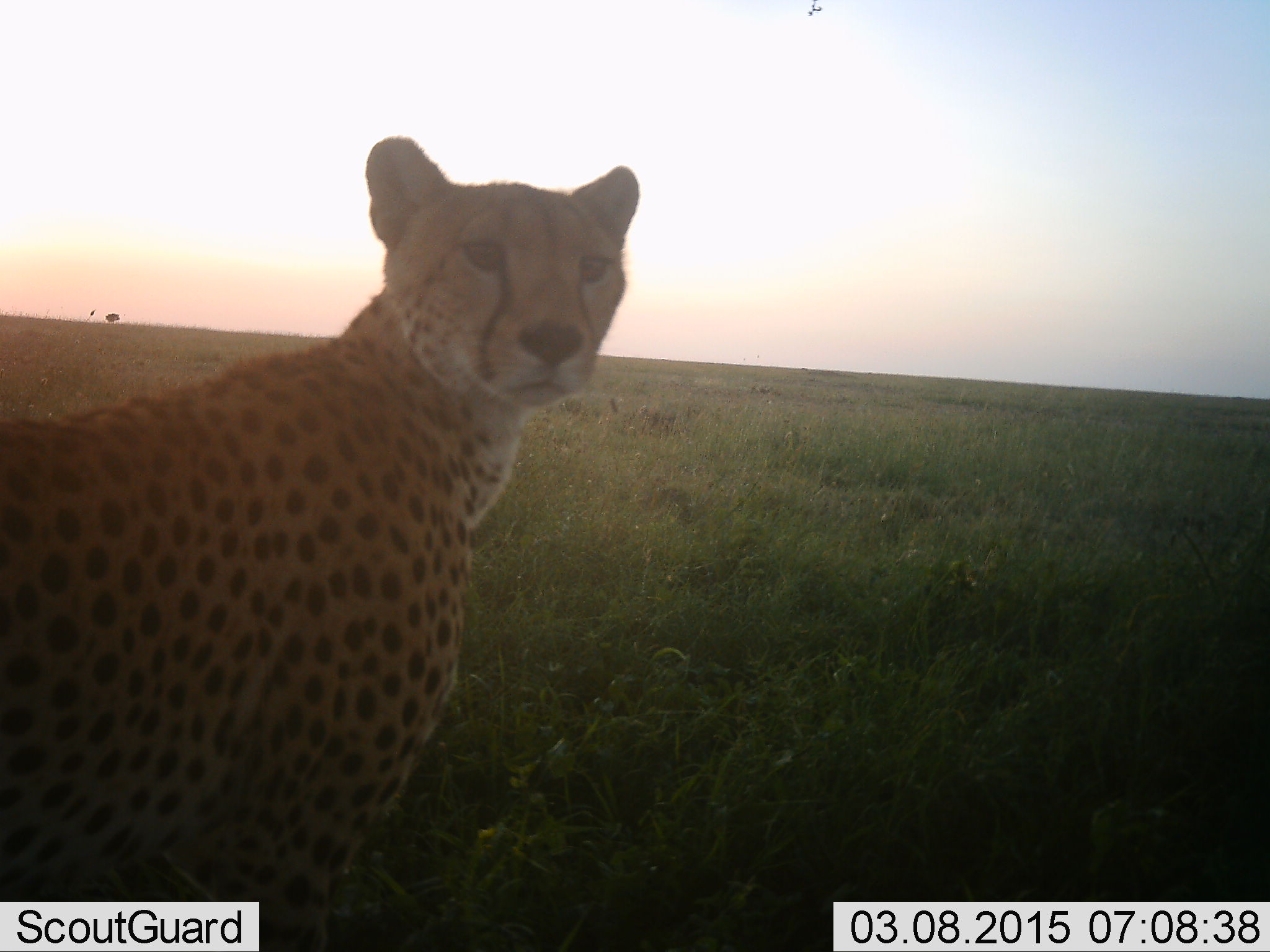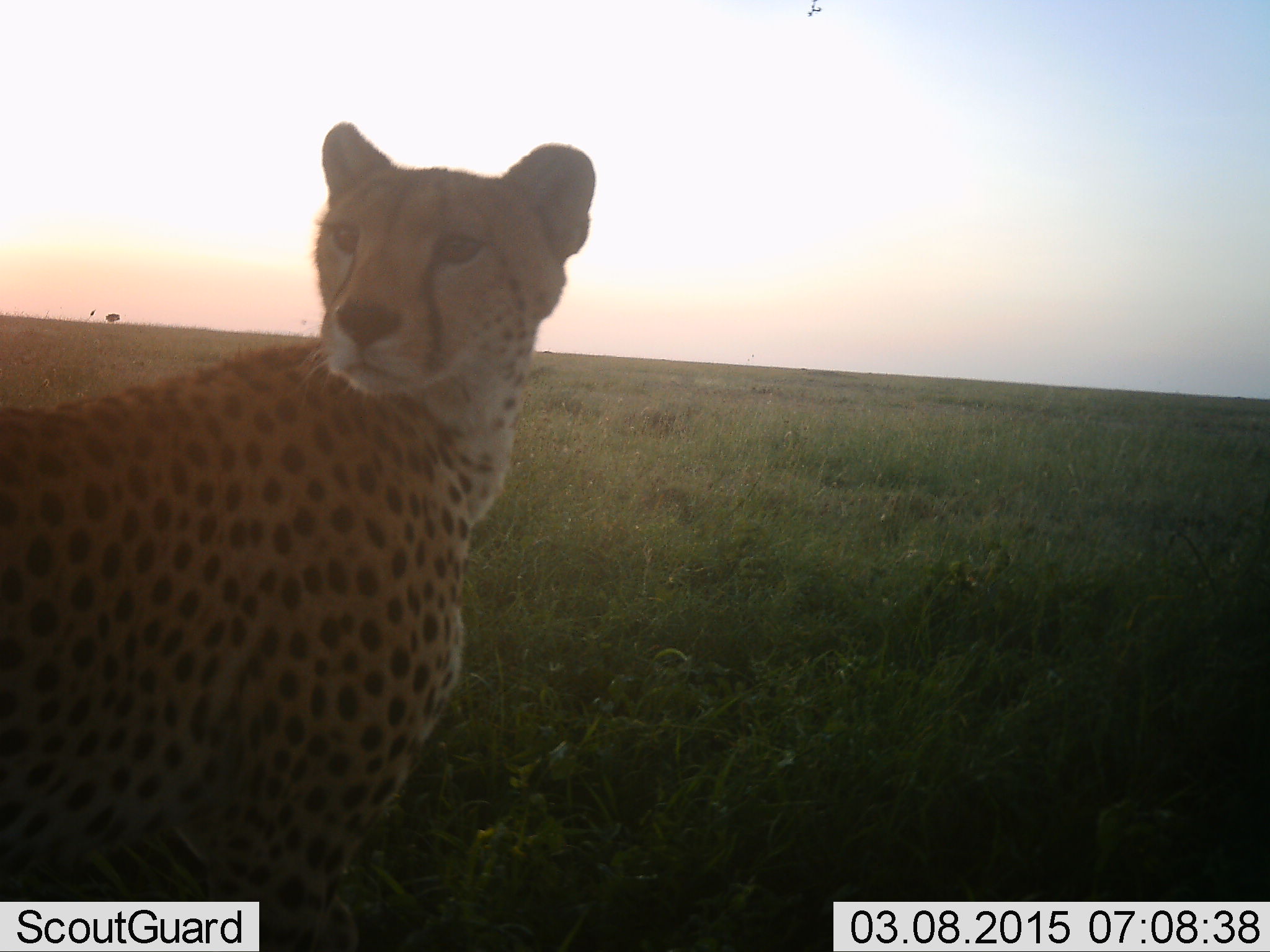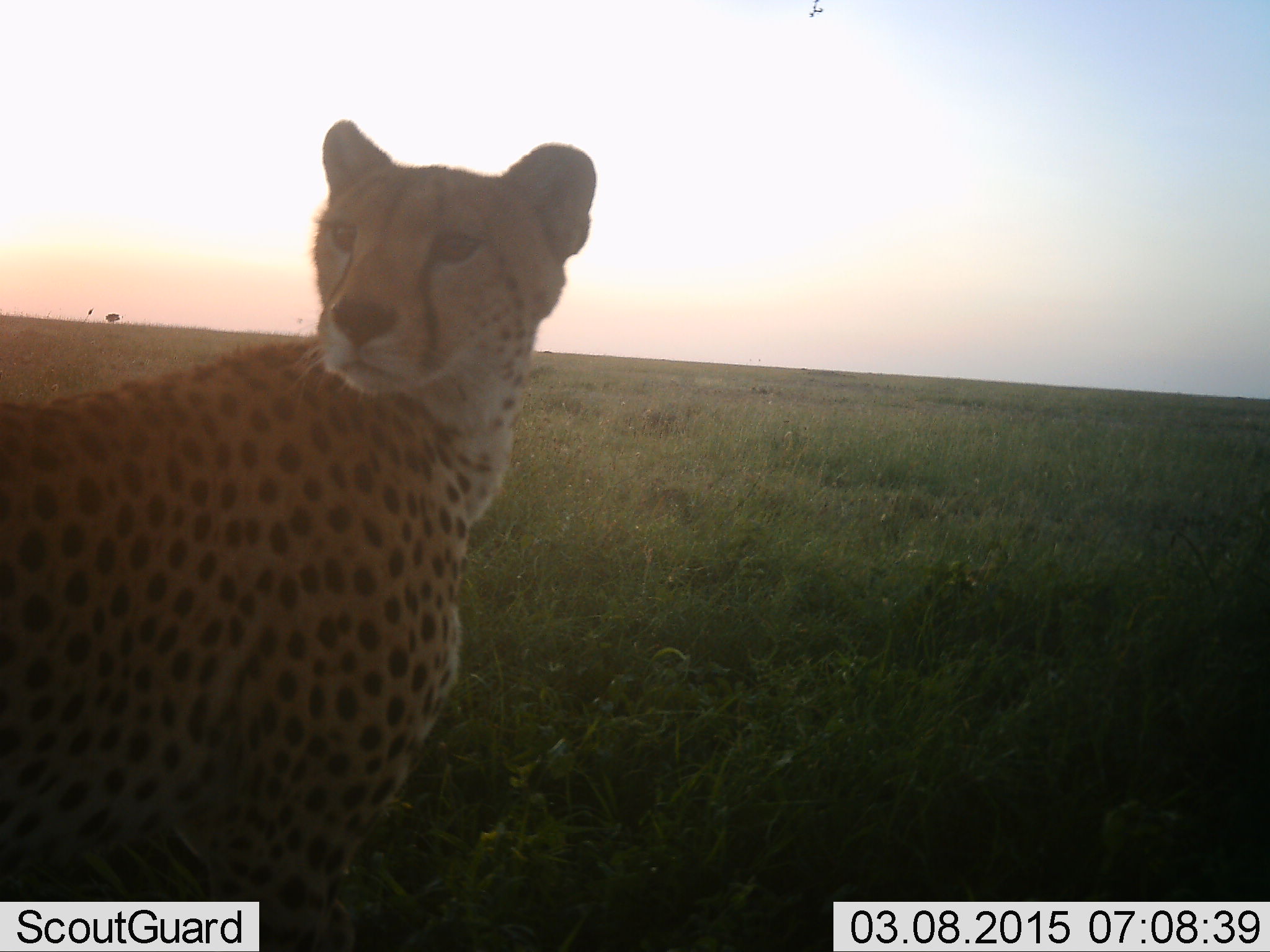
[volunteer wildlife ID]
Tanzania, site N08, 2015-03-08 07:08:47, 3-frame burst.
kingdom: Animalia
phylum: Chordata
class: Mammalia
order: Carnivora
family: Felidae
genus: Acinonyx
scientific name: Acinonyx jubatus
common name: cheetah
Cheetah (Acinonyx jubatus), count 1. Behavior (volunteer vote fractions): standing 100%, resting 0%, moving 0%, interacting 0%. Young present (vote fraction): 0%. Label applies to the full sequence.